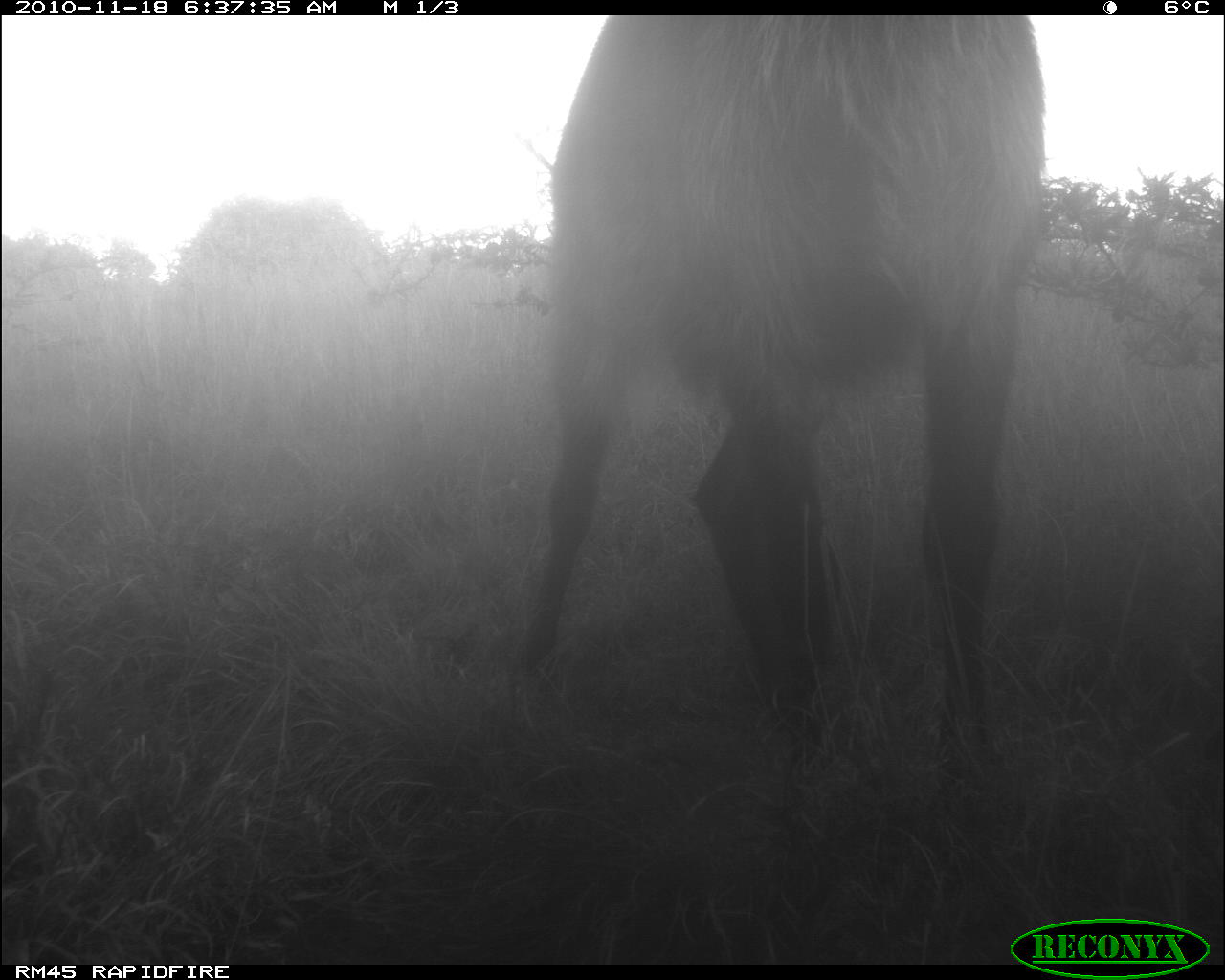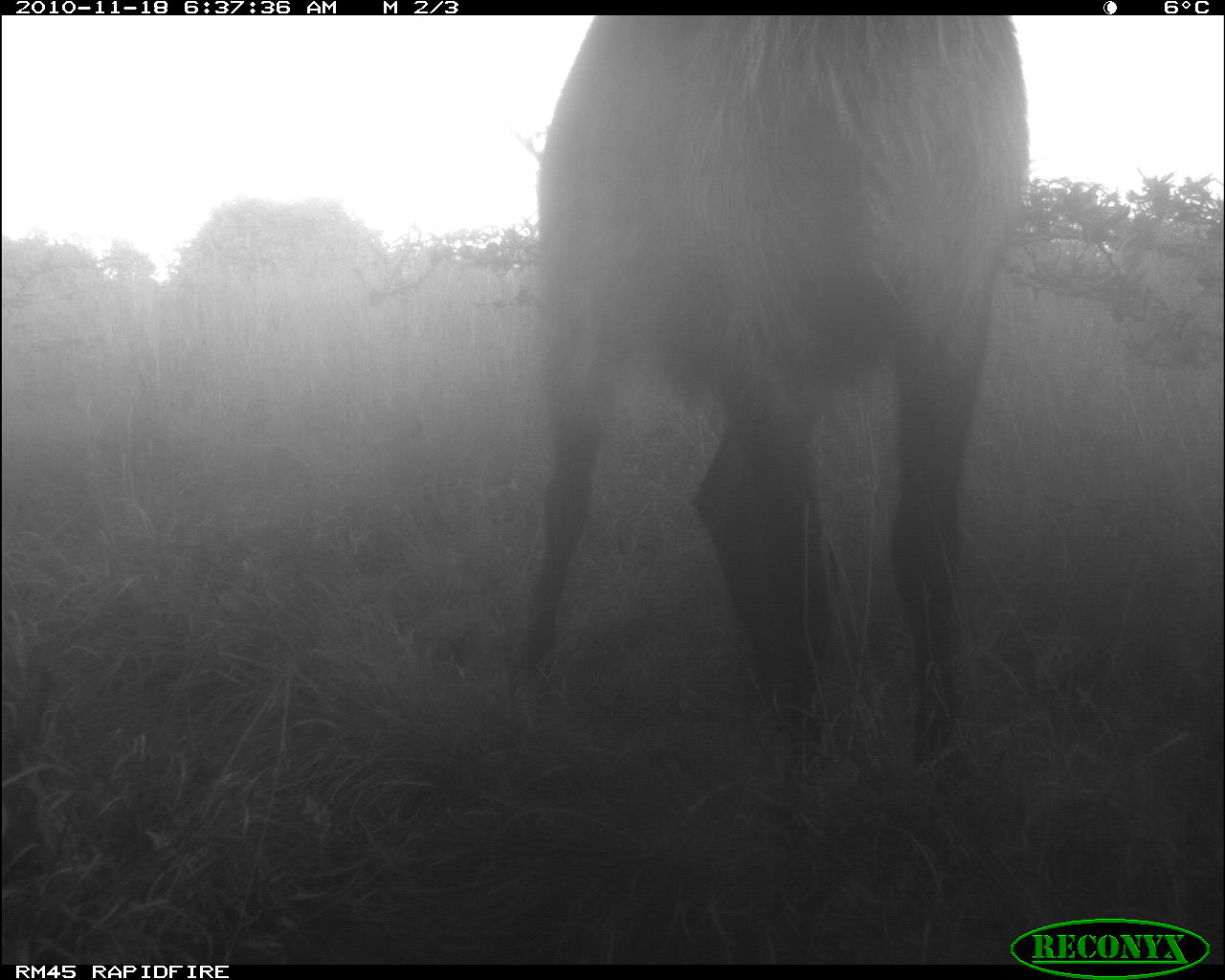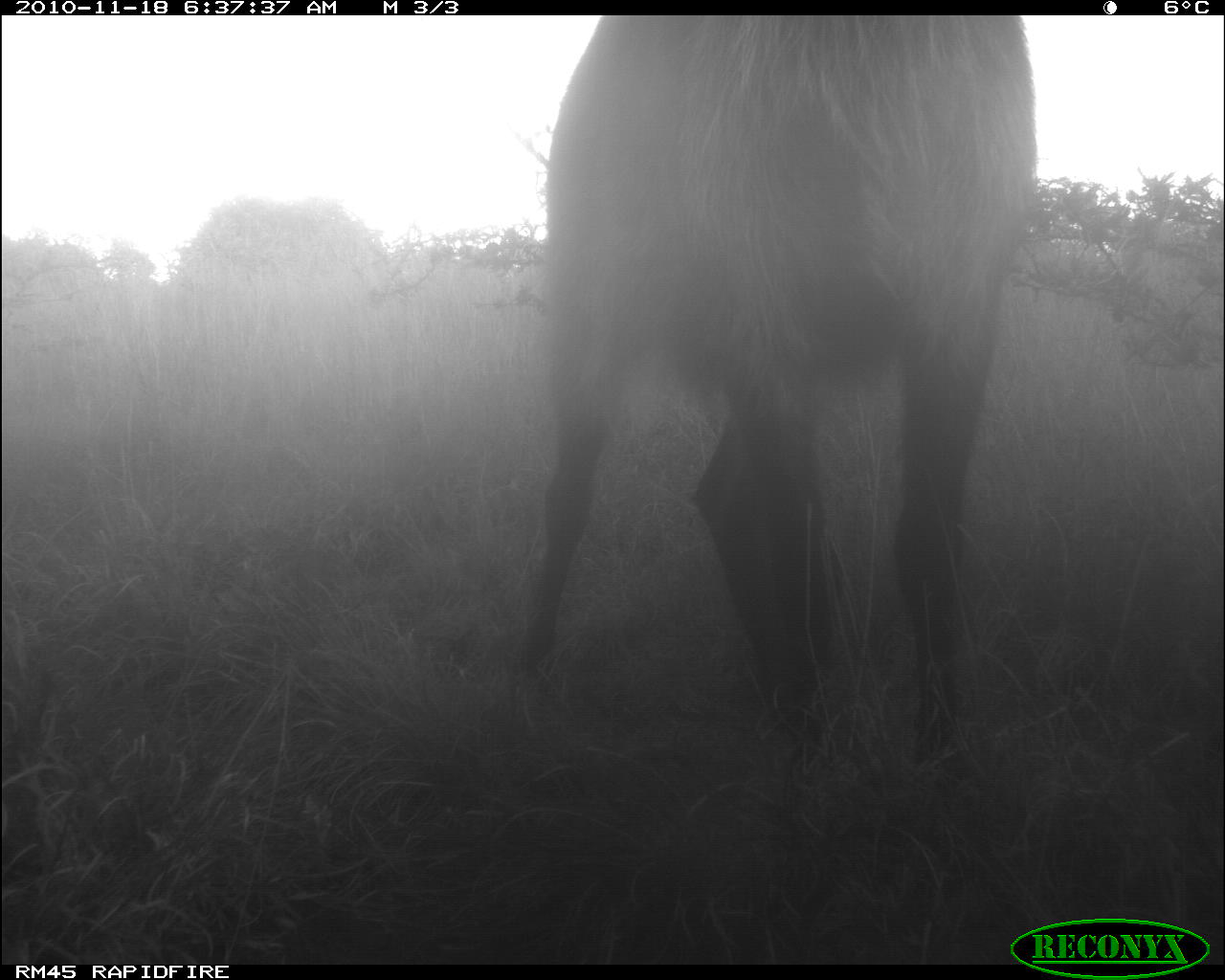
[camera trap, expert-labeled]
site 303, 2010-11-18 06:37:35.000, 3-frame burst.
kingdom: Animalia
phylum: Chordata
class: Mammalia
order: Artiodactyla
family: Bovidae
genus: Kobus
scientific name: Kobus ellipsiprymnus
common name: waterbuck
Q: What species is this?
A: Kobus ellipsiprymnus (waterbuck).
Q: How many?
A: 1.